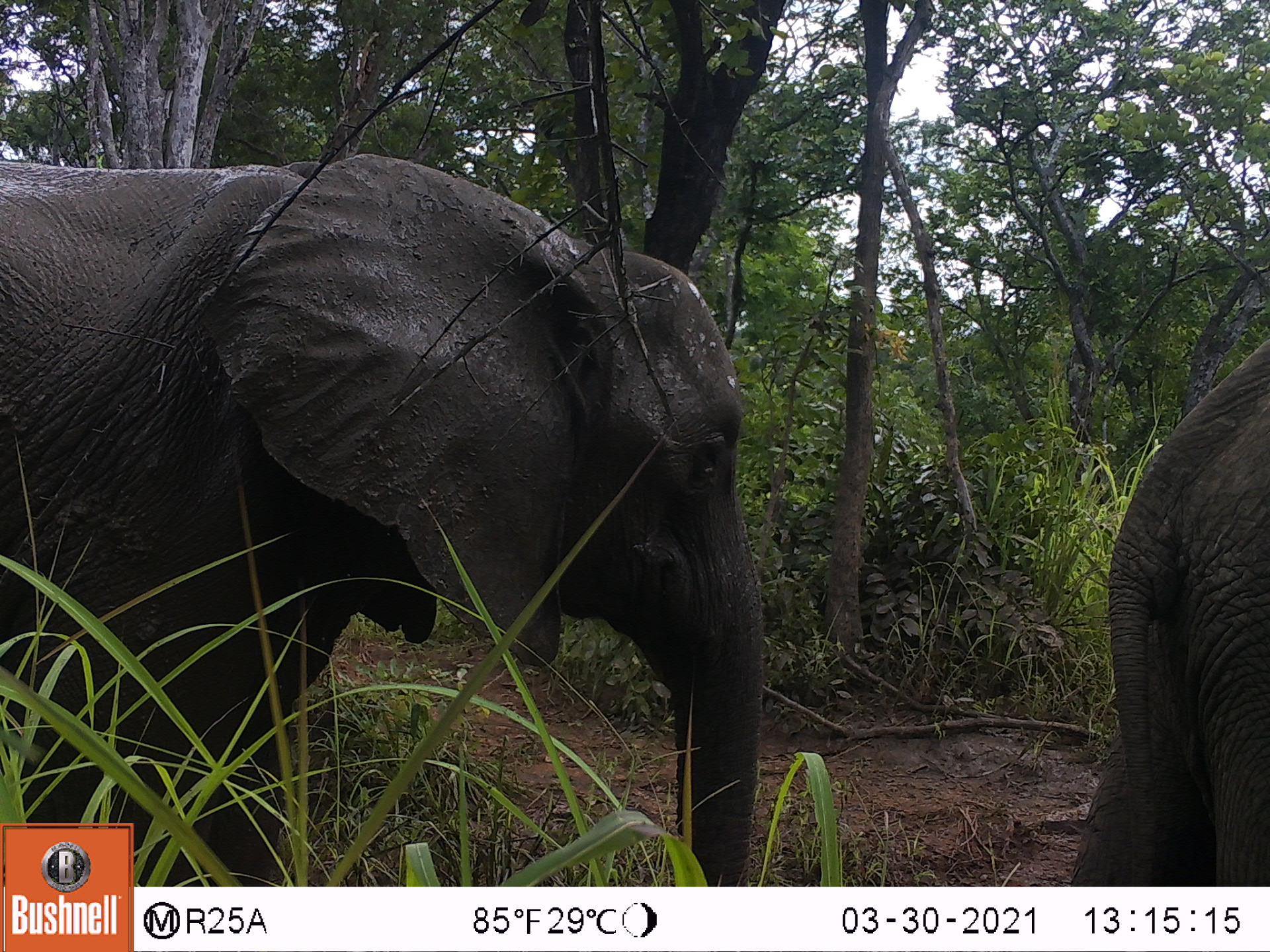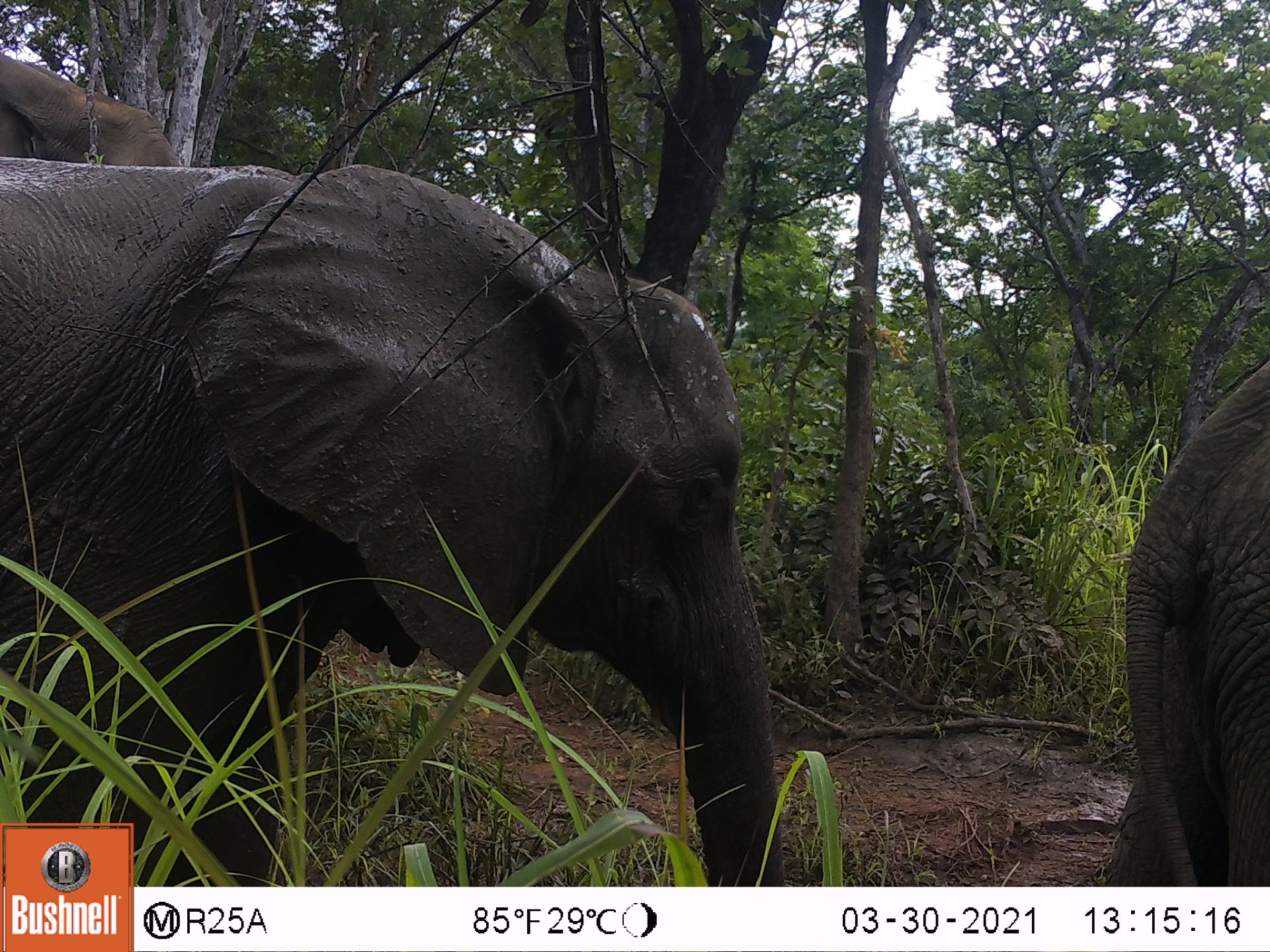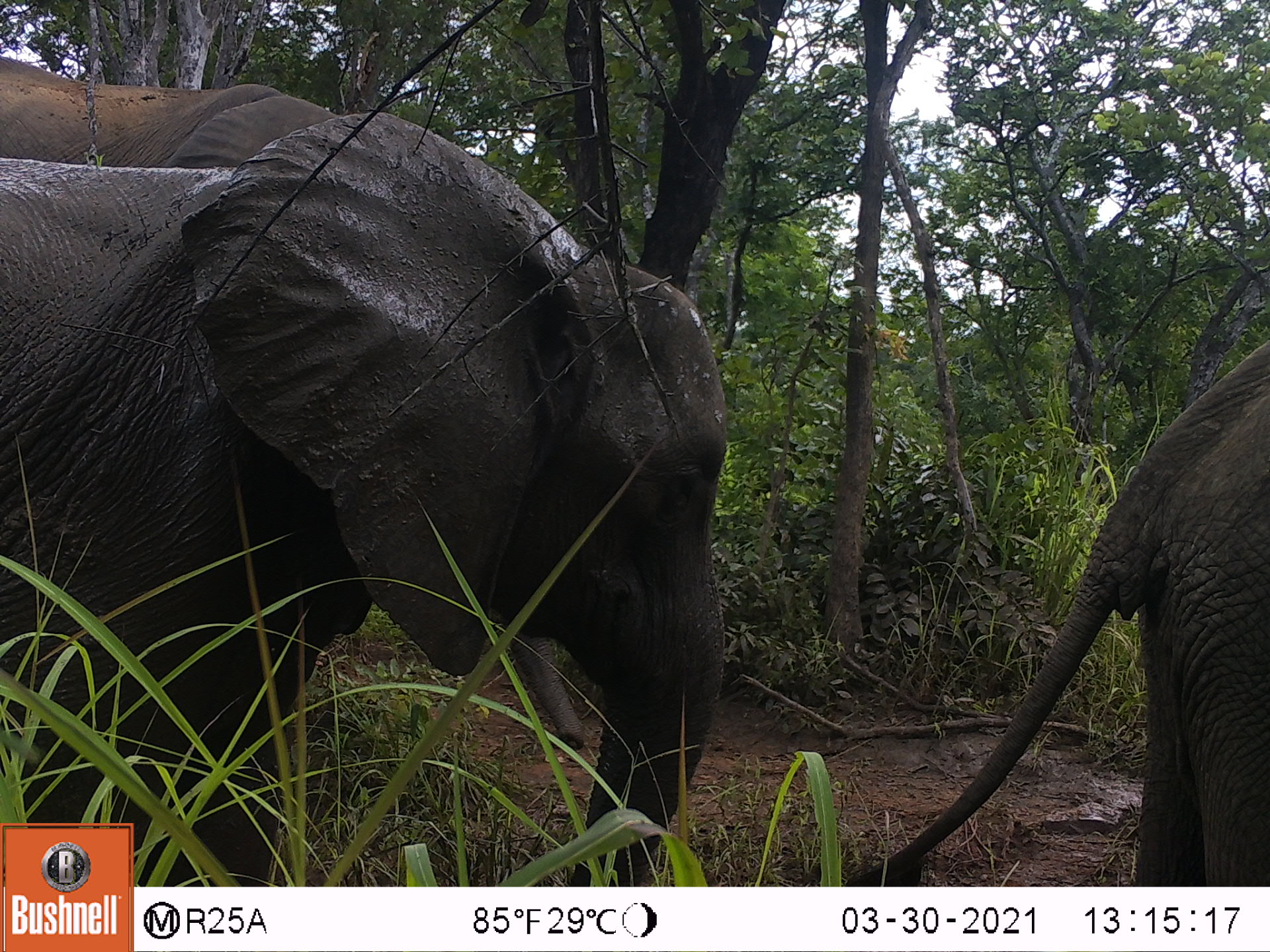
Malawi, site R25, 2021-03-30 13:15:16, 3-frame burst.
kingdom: Animalia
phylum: Chordata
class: Mammalia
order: Proboscidea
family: Elephantidae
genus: Loxodonta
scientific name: Loxodonta africana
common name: african savanna elephant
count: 2